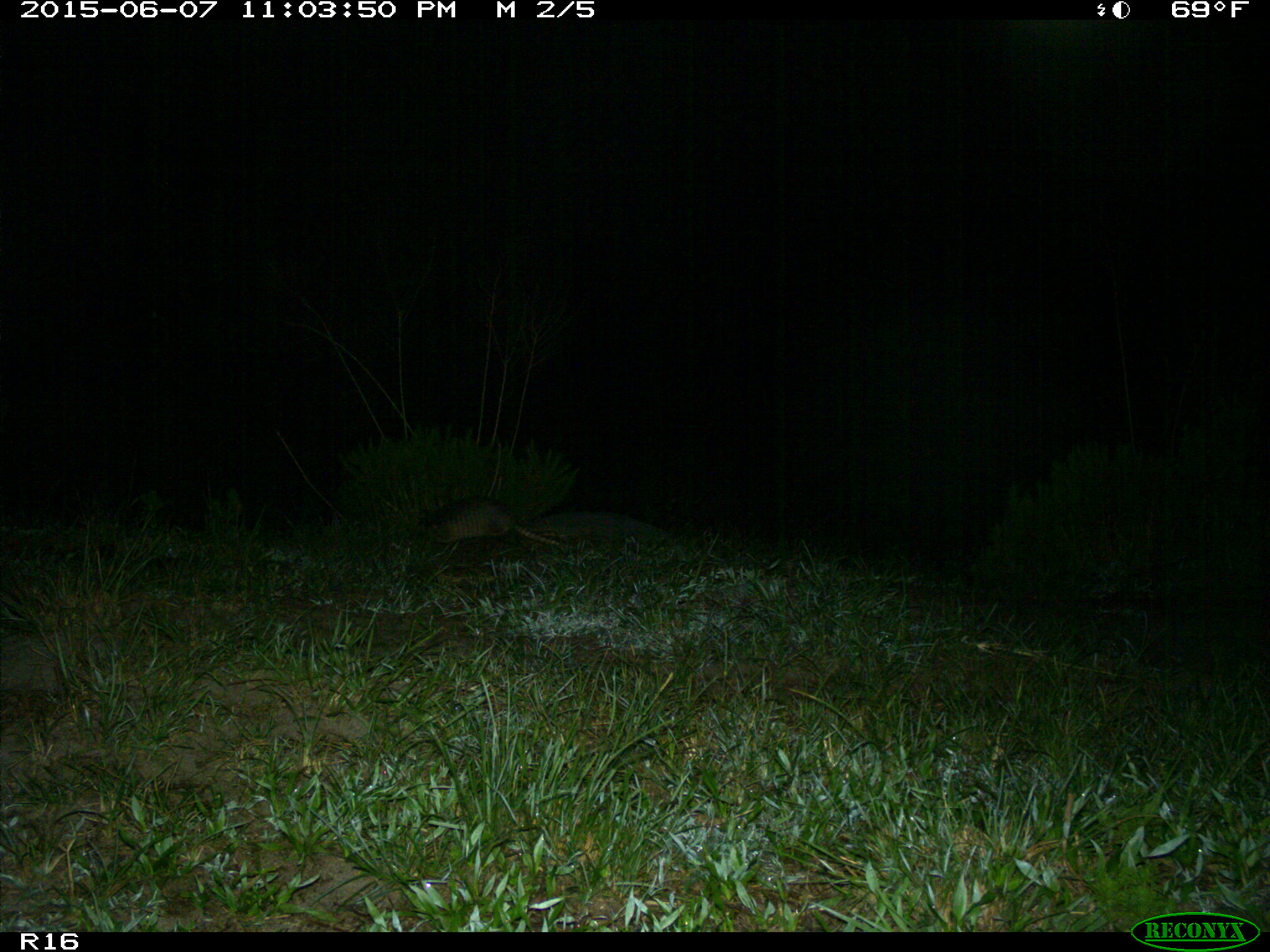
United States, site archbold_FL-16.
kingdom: Animalia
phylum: Chordata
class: Mammalia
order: Cingulata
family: Dasypodidae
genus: Dasypus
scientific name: Dasypus novemcinctus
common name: nine-banded armadillo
Dasypus novemcinctus (nine-banded armadillo).